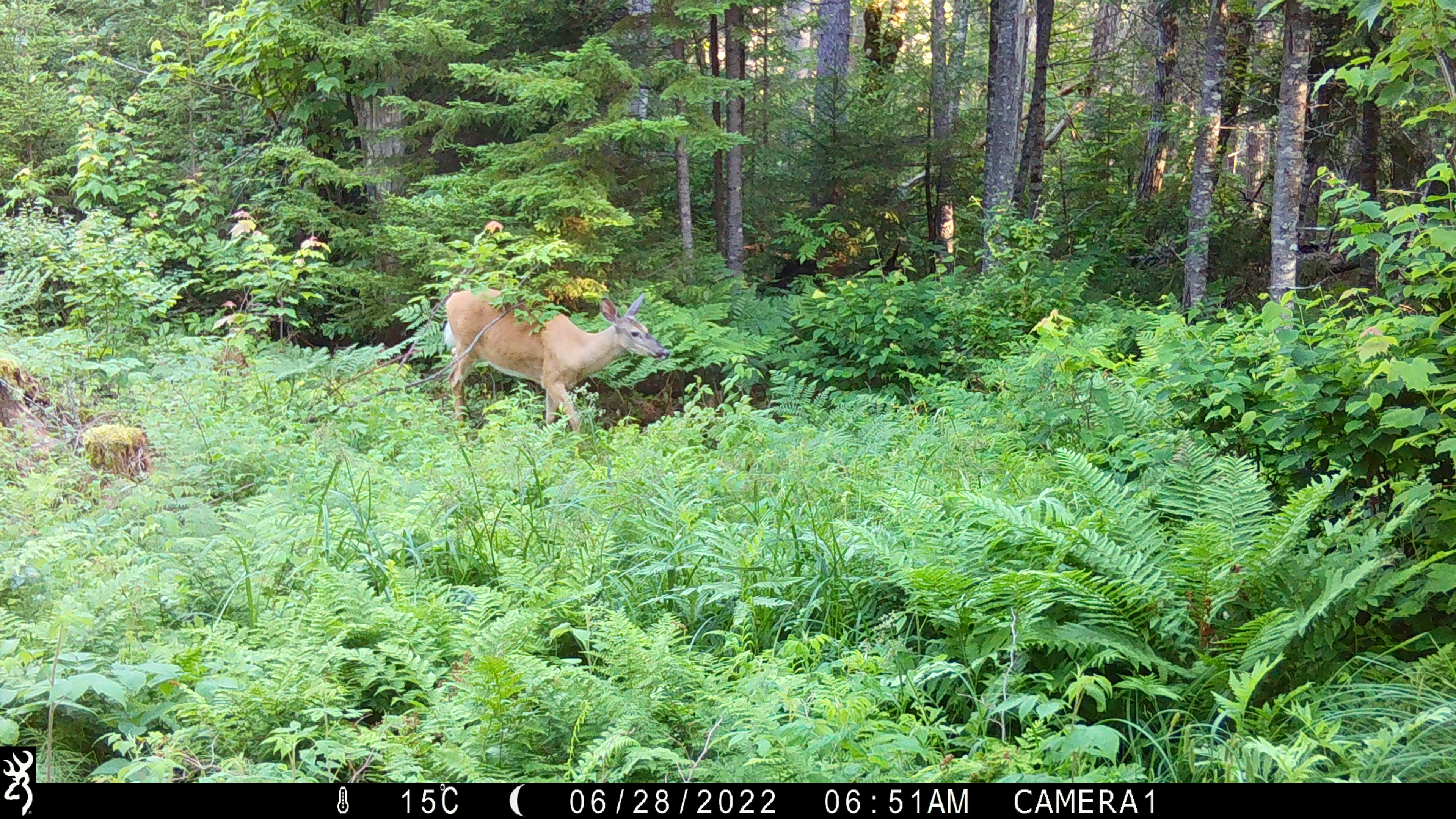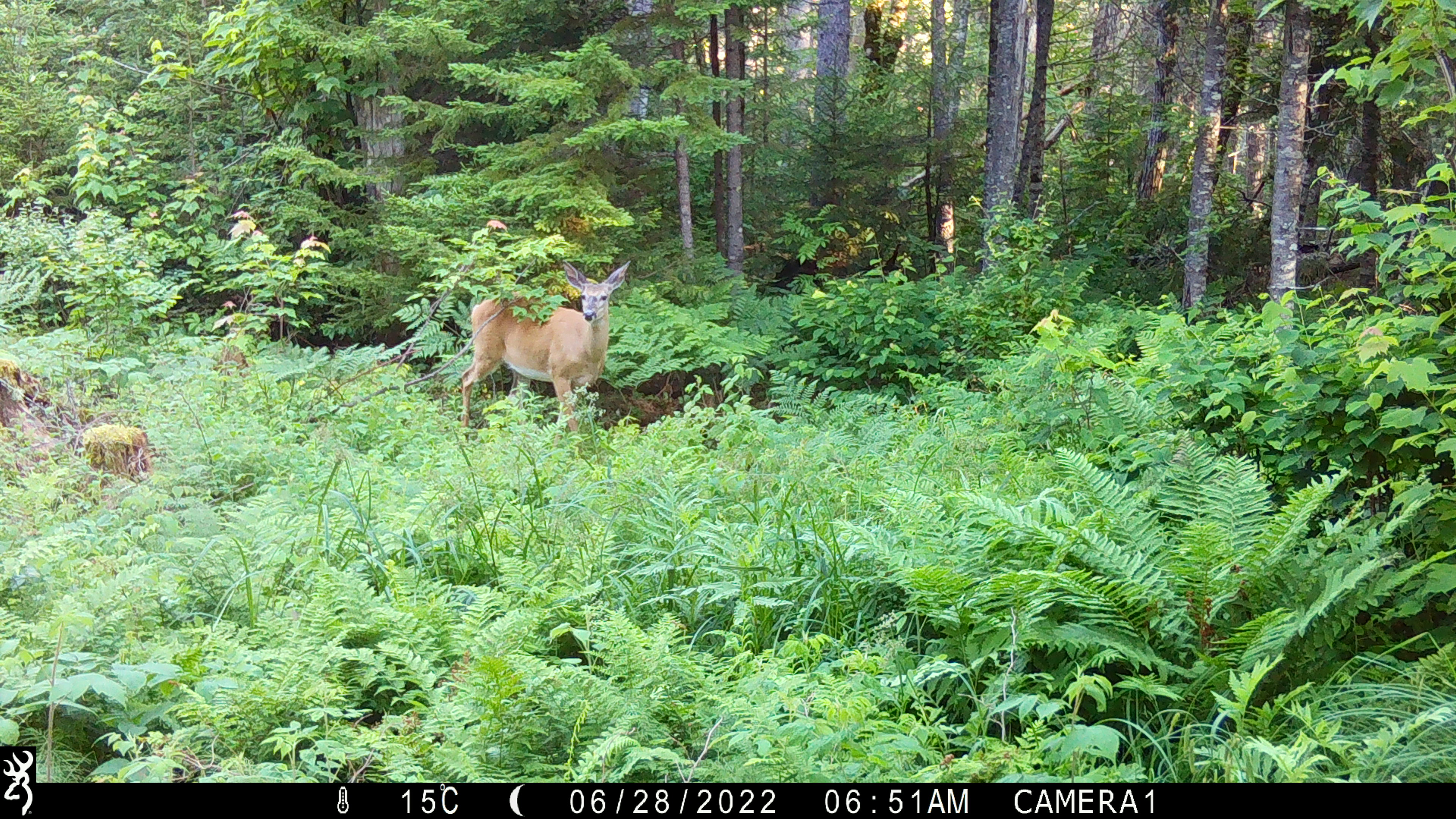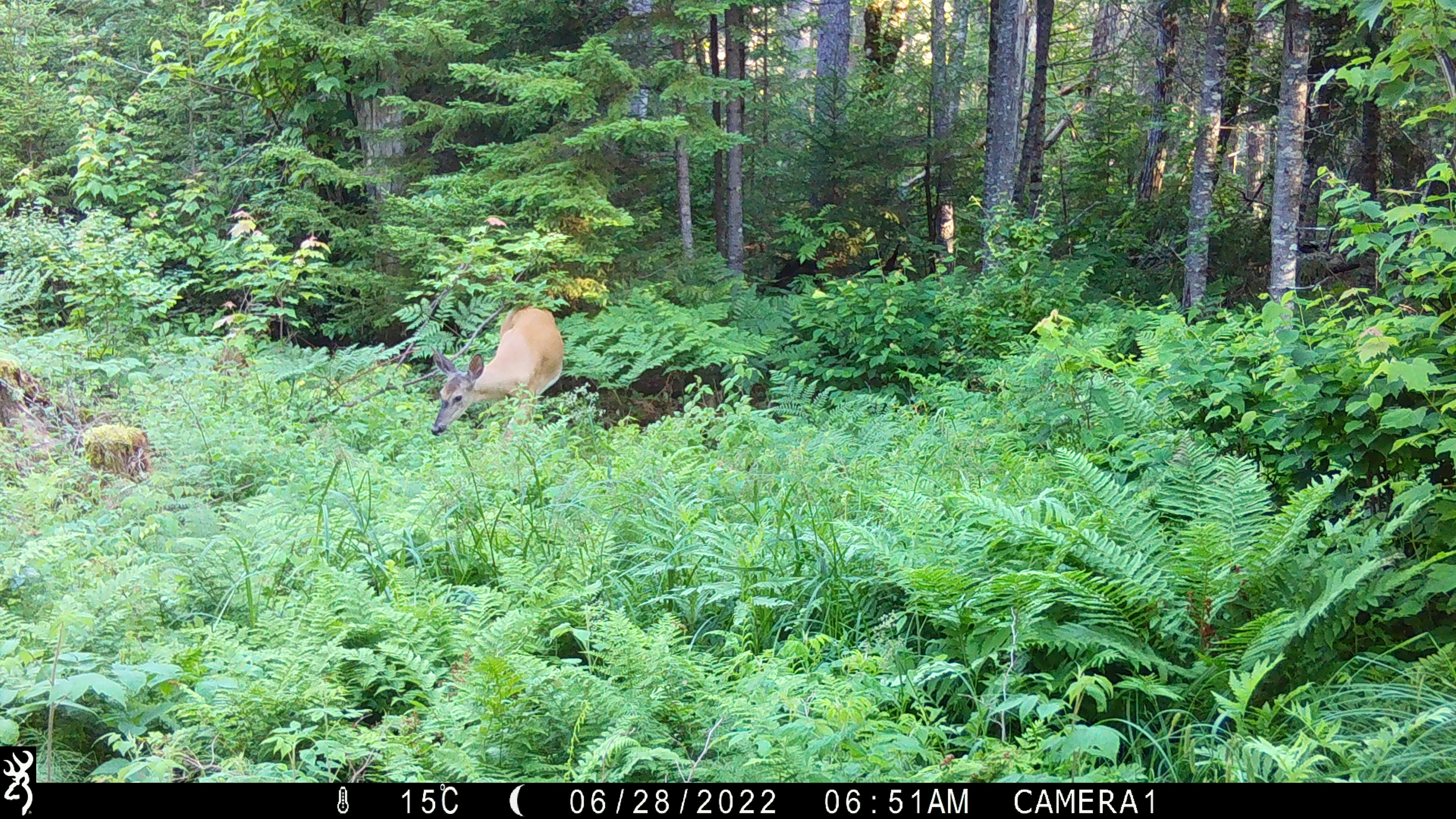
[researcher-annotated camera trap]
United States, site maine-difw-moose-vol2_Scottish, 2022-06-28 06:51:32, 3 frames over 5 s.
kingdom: Animalia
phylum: Chordata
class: Mammalia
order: Artiodactyla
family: Cervidae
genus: Odocoileus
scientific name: Odocoileus virginianus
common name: white-tailed deer